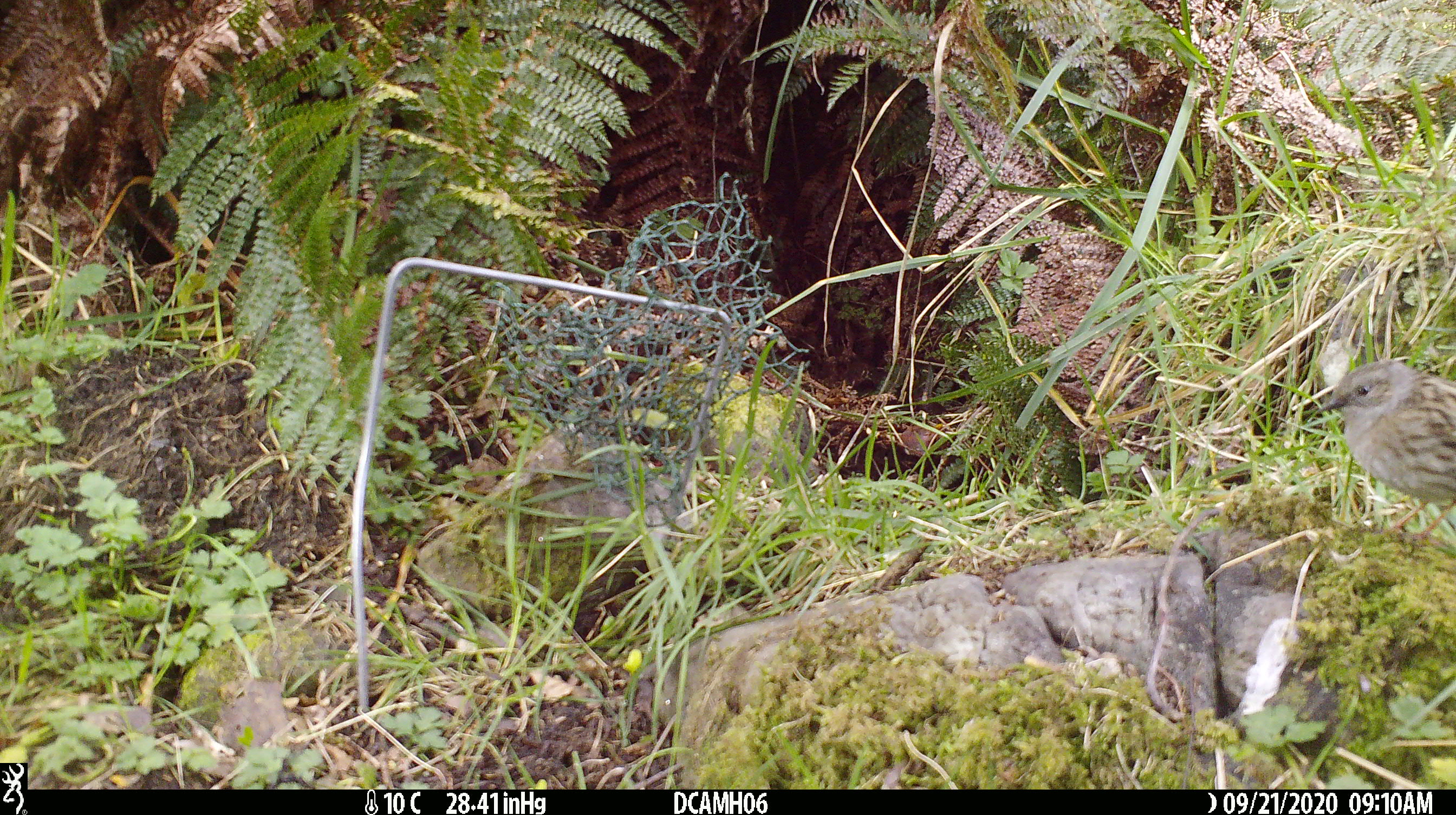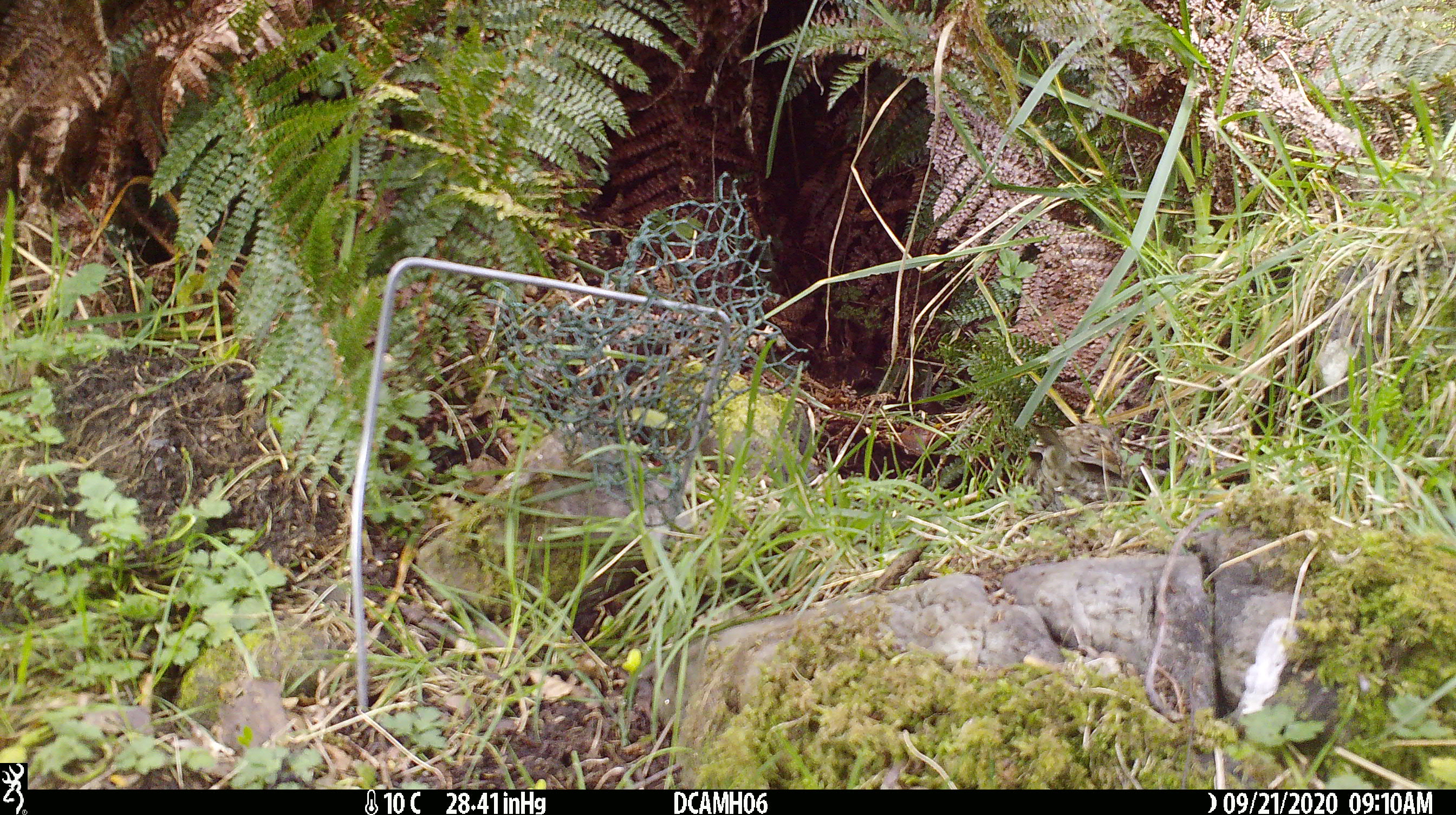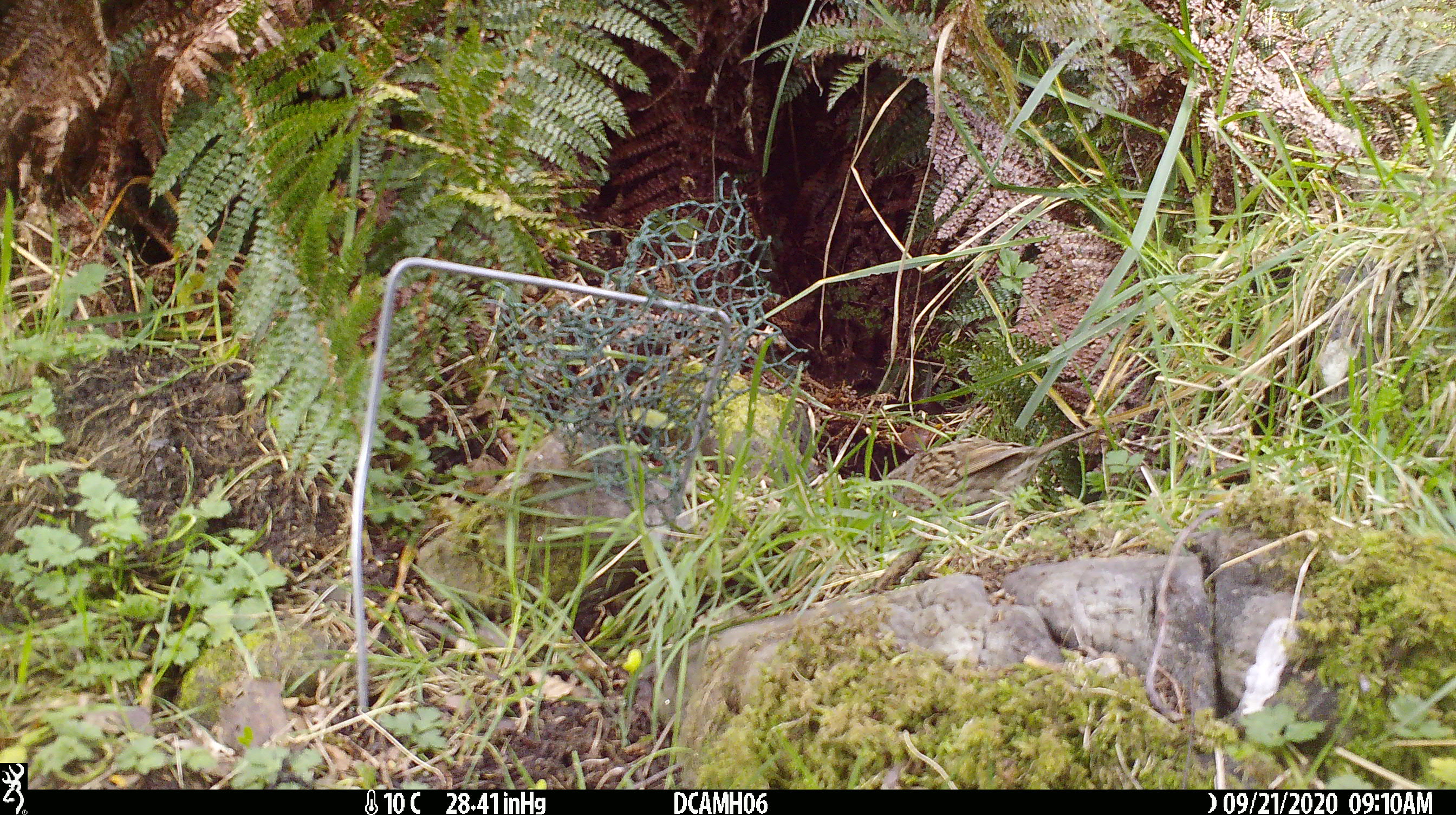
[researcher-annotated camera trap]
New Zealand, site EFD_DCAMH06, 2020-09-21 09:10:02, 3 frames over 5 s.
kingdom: Animalia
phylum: Chordata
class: Aves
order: Passeriformes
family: Prunellidae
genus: Prunella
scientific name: Prunella modularis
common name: dunnock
Dunnock (Prunella modularis).